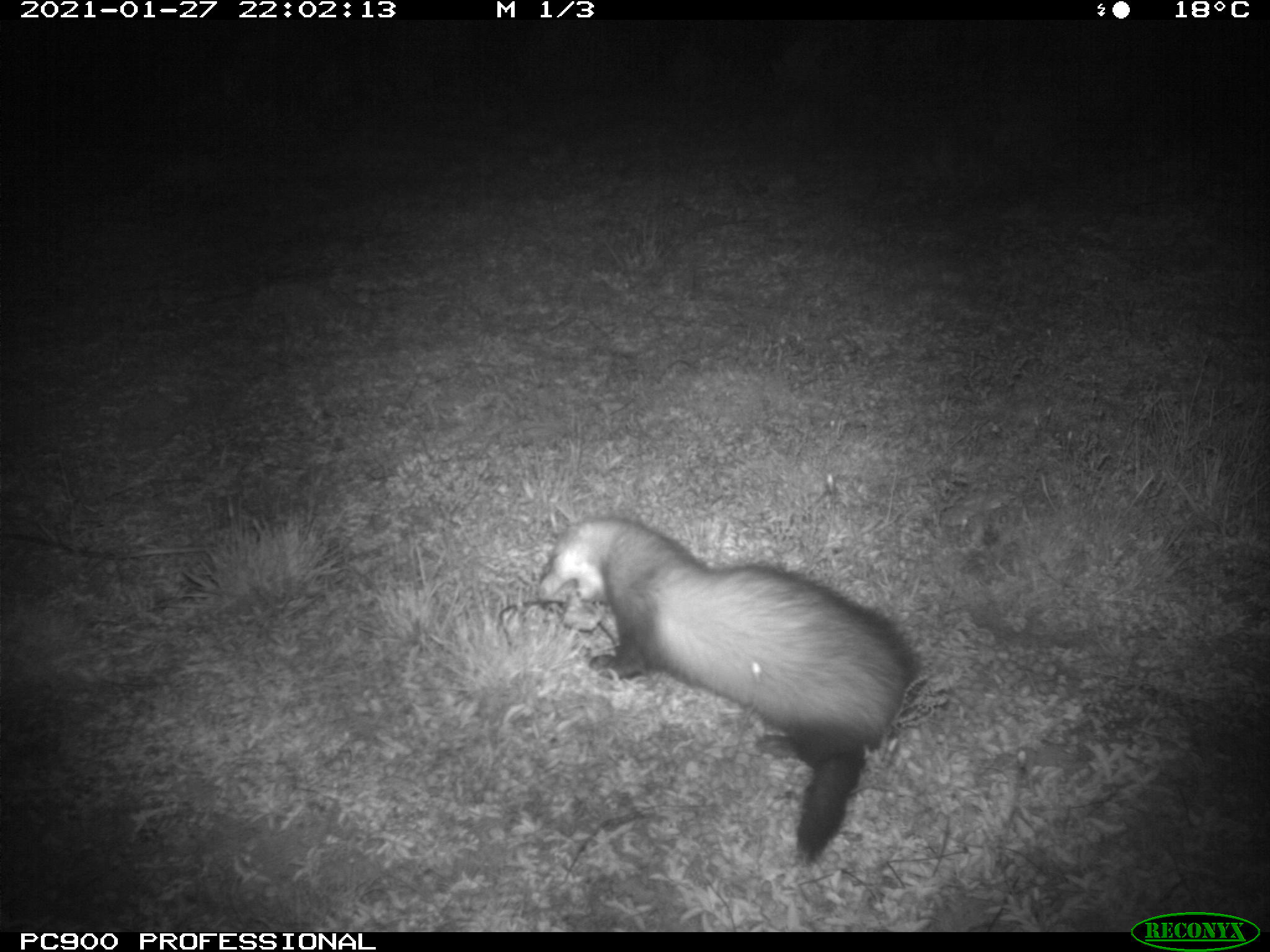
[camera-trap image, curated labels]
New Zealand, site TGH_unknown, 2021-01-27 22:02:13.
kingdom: Animalia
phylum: Chordata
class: Mammalia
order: Carnivora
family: Mustelidae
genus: Mustela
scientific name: Mustela furo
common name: ferret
Ferret (Mustela furo).